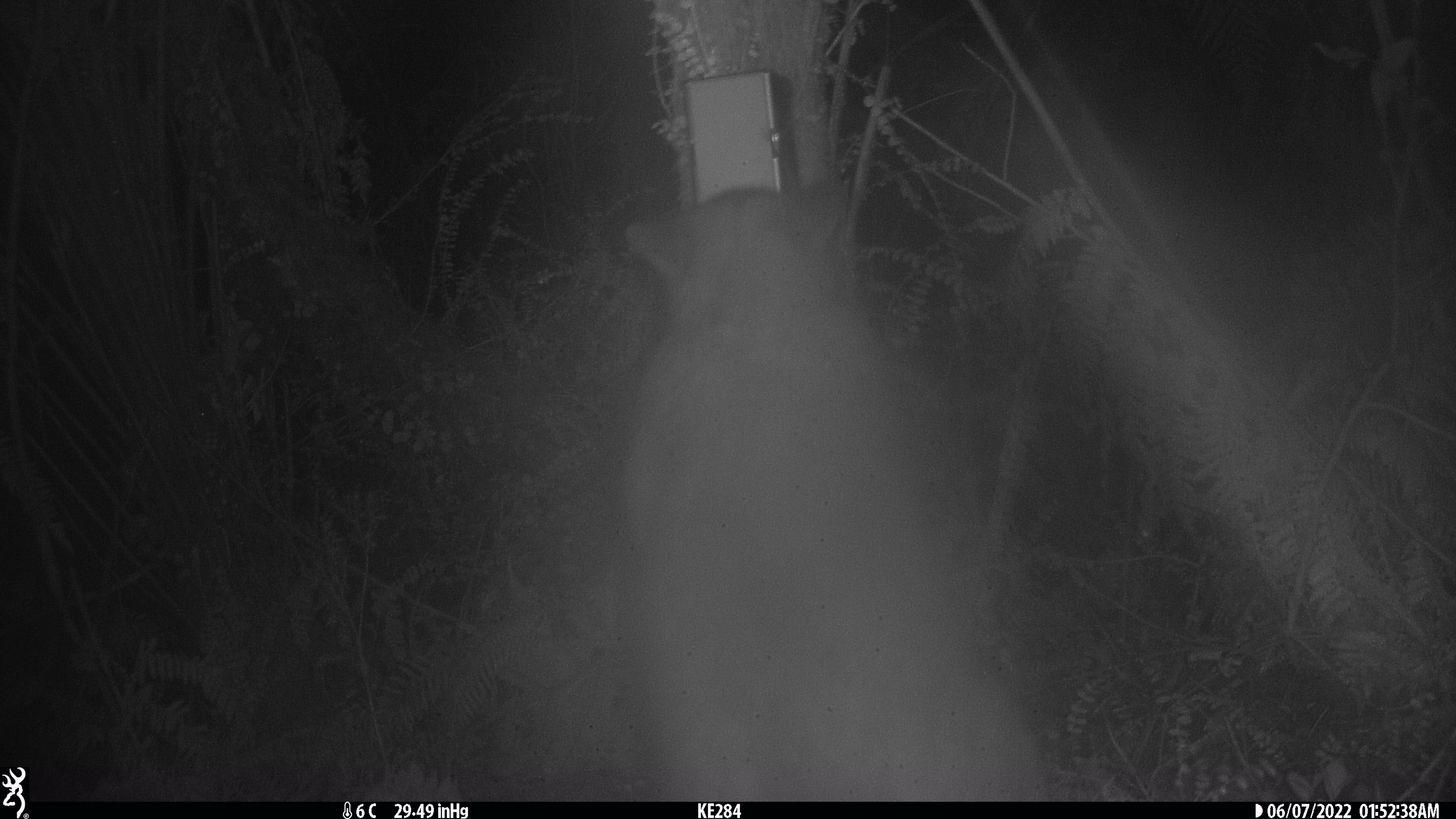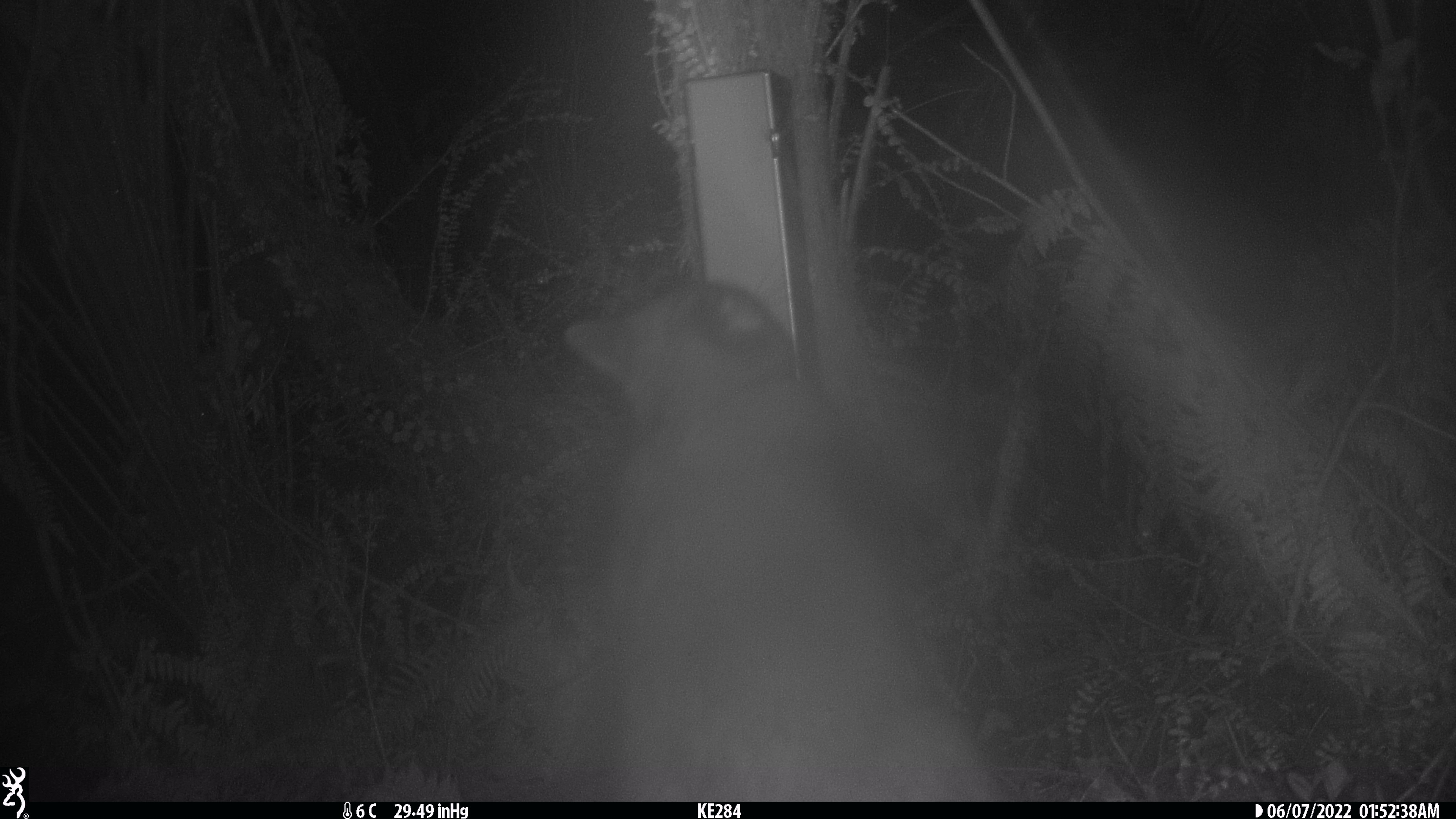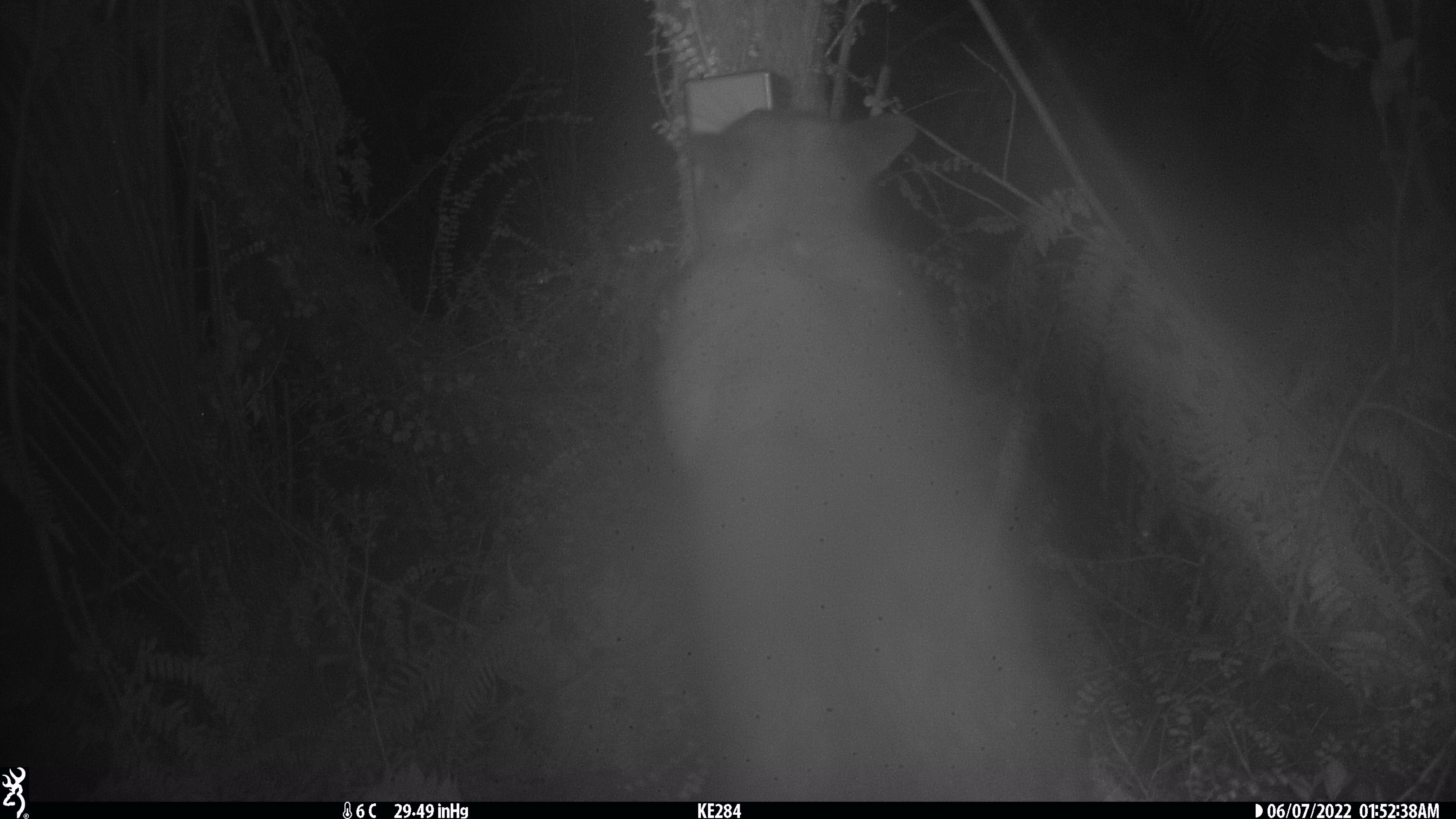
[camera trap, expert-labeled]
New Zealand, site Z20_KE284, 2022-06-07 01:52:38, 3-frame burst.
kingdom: Animalia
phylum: Chordata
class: Mammalia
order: Diprotodontia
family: Phalangeridae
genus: Trichosurus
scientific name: Trichosurus vulpecula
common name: common brushtail possum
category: possum